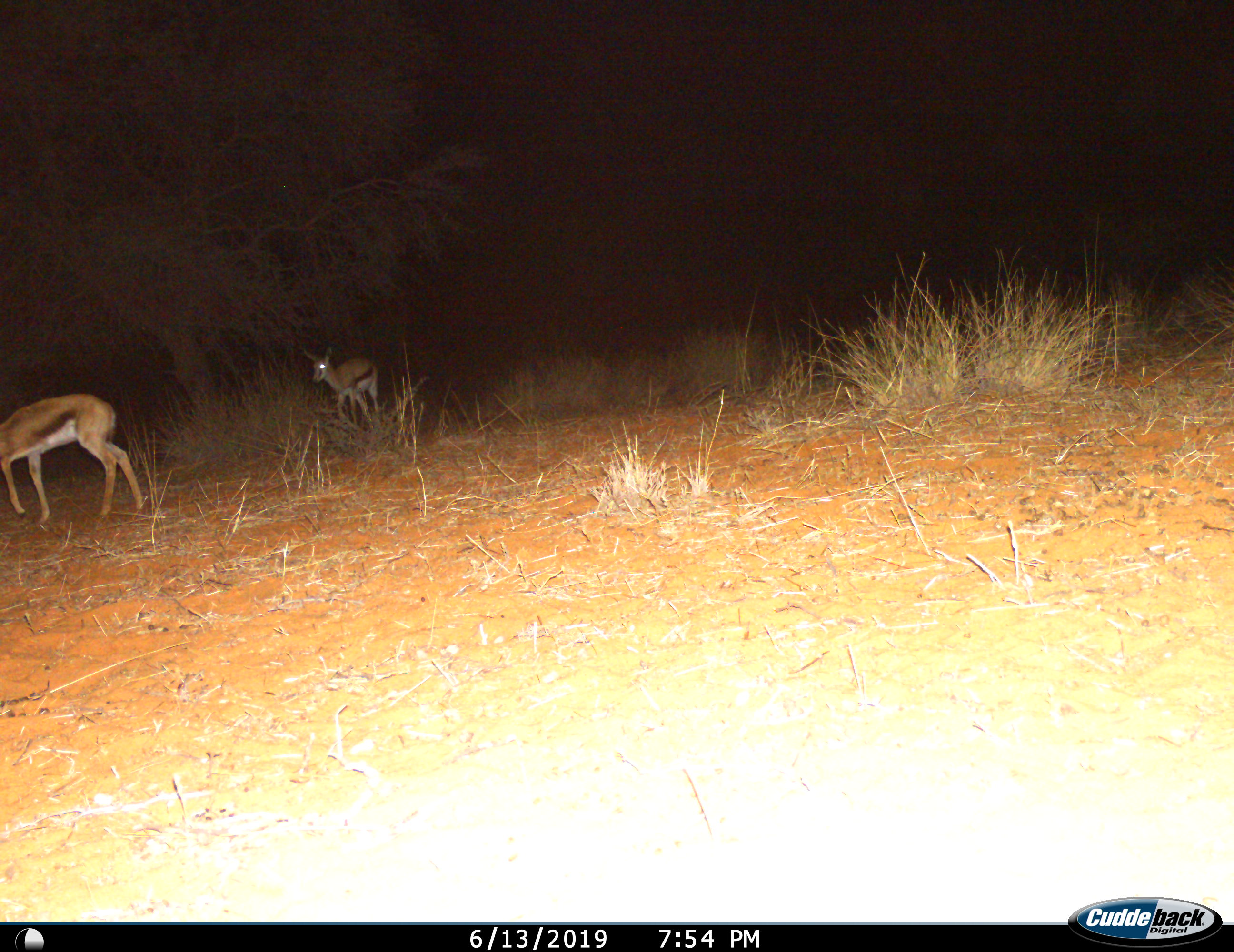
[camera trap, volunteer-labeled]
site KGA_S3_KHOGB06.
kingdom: Animalia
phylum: Chordata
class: Mammalia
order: Artiodactyla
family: Bovidae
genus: Antidorcas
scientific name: Antidorcas marsupialis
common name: springbok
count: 2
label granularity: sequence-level